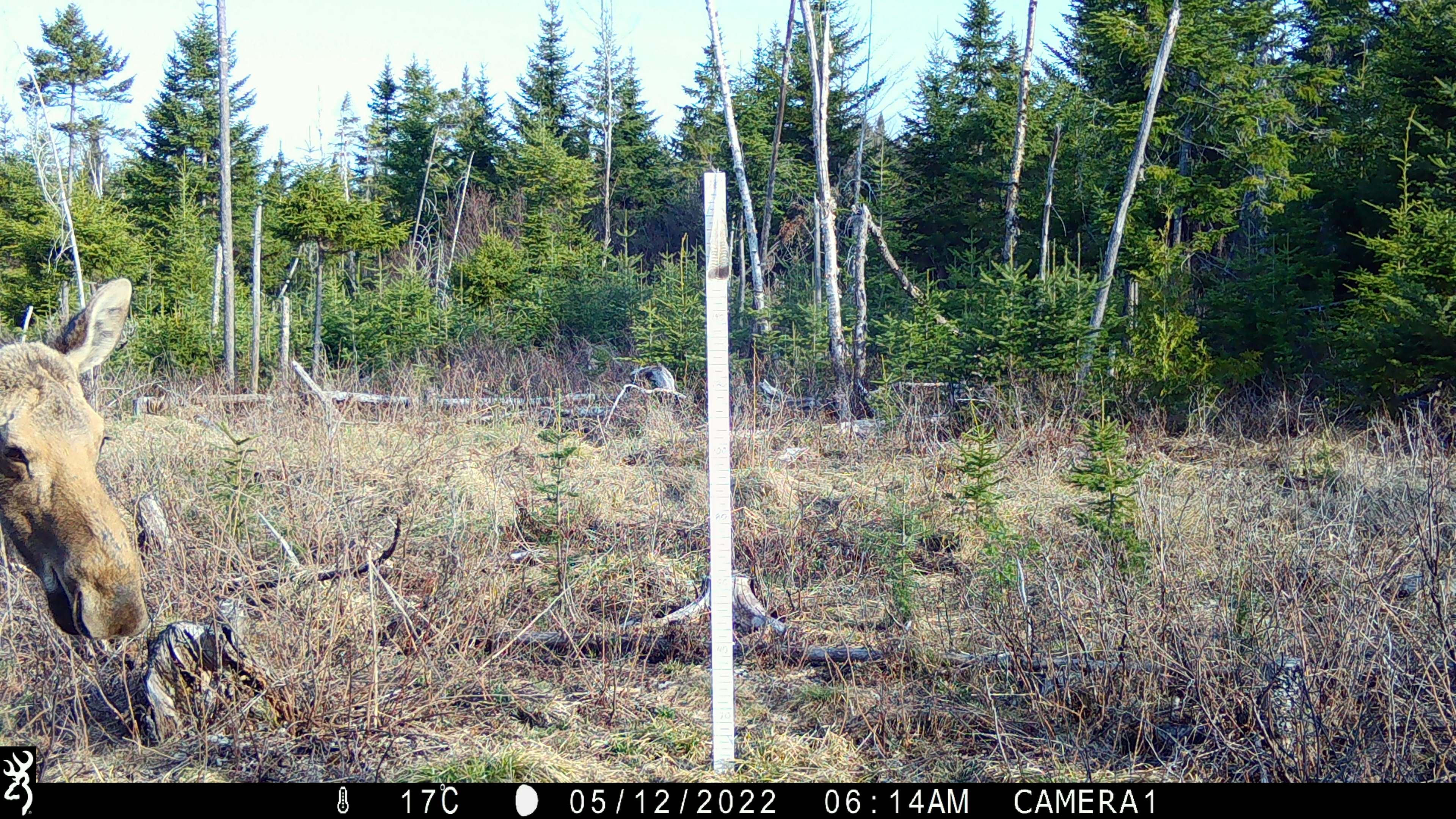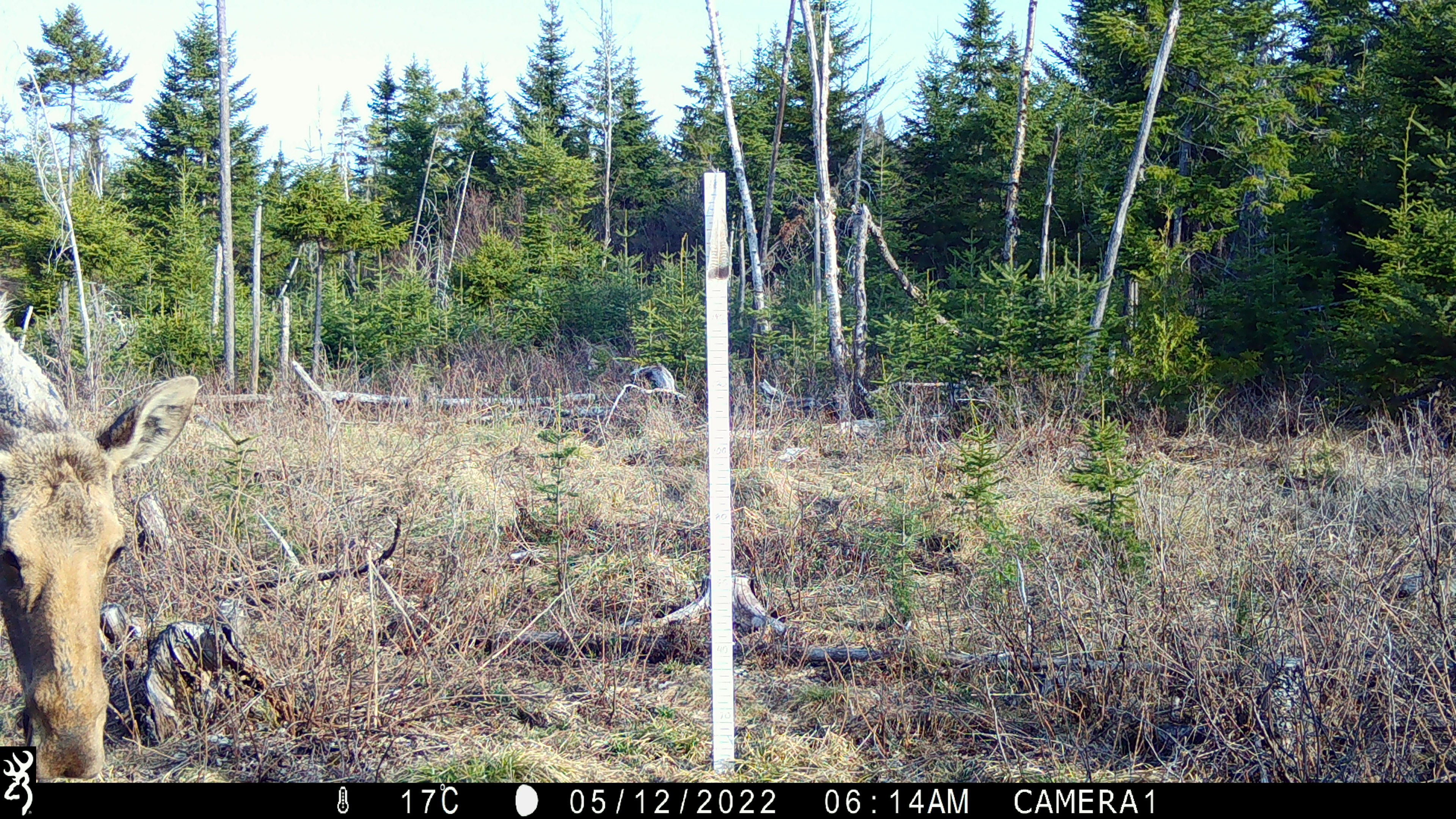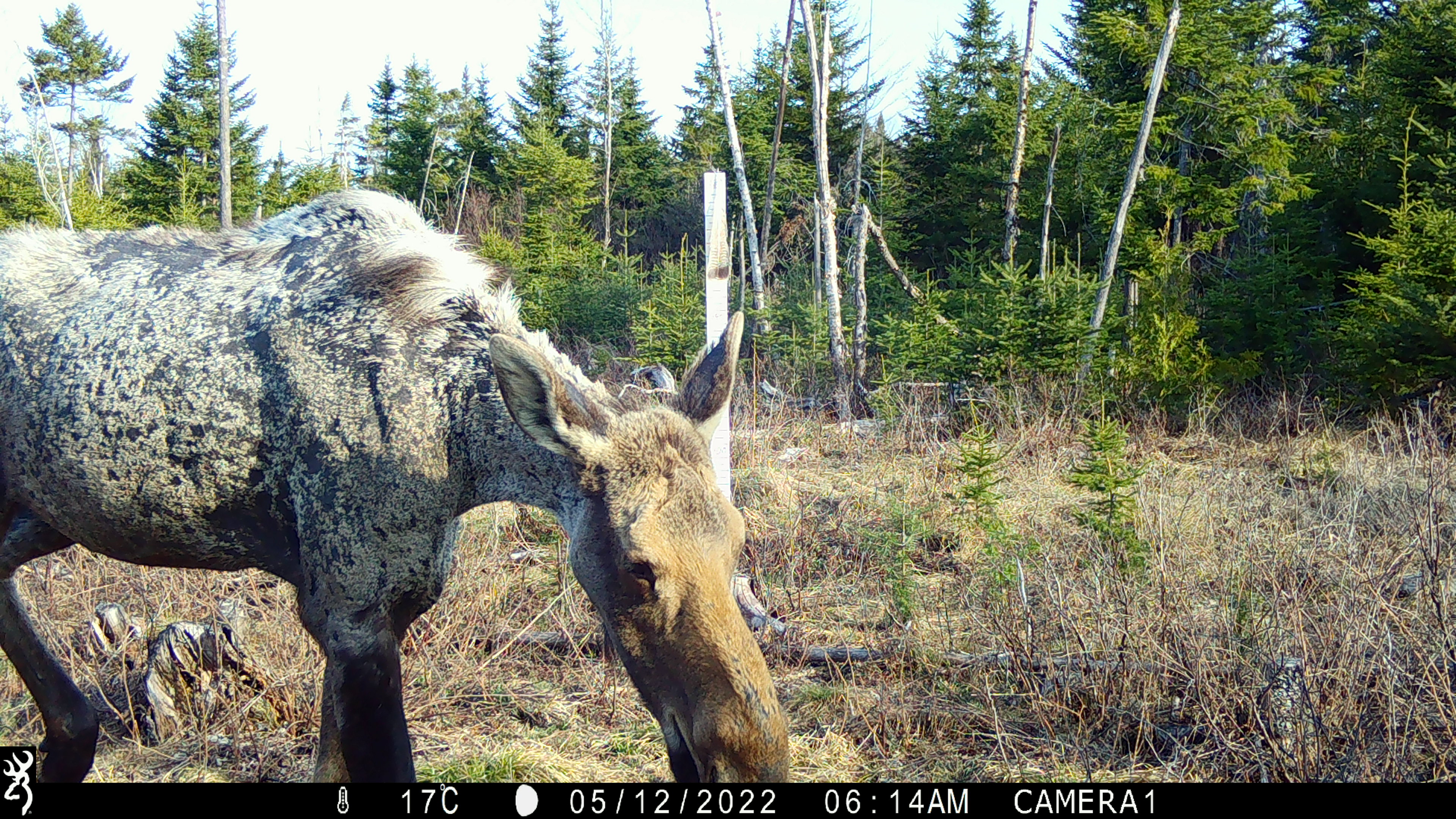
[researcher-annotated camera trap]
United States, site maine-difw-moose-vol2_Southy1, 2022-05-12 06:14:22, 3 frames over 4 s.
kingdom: Animalia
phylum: Chordata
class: Mammalia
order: Artiodactyla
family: Cervidae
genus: Alces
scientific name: Alces alces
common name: moose